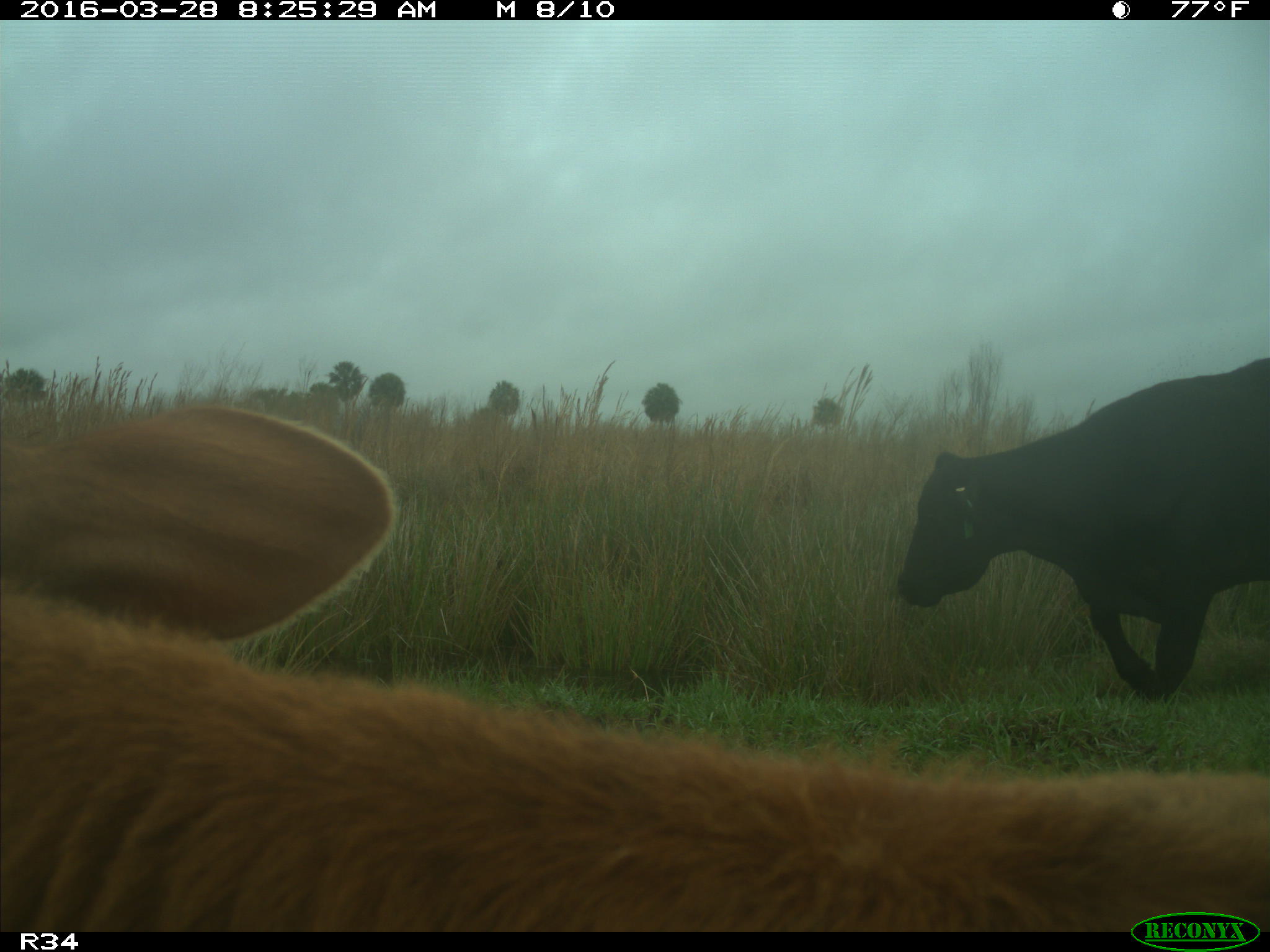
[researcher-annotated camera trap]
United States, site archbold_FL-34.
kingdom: Animalia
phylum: Chordata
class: Mammalia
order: Artiodactyla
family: Bovidae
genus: Bos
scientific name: Bos taurus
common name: domestic cow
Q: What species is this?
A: Bos taurus (domestic cow).